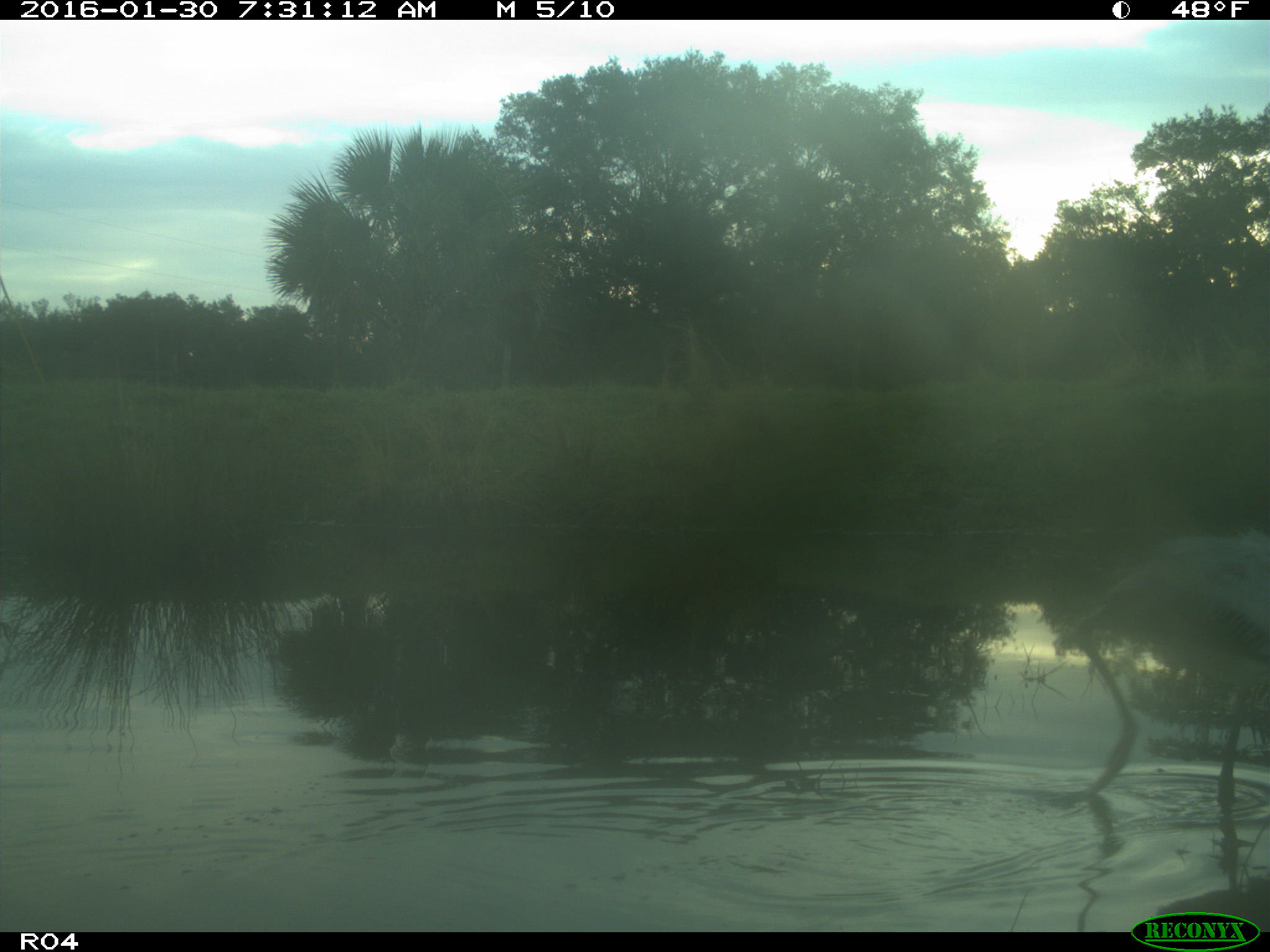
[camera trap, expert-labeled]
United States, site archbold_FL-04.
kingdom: Animalia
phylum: Chordata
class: Aves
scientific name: Aves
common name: birds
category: unidentified bird